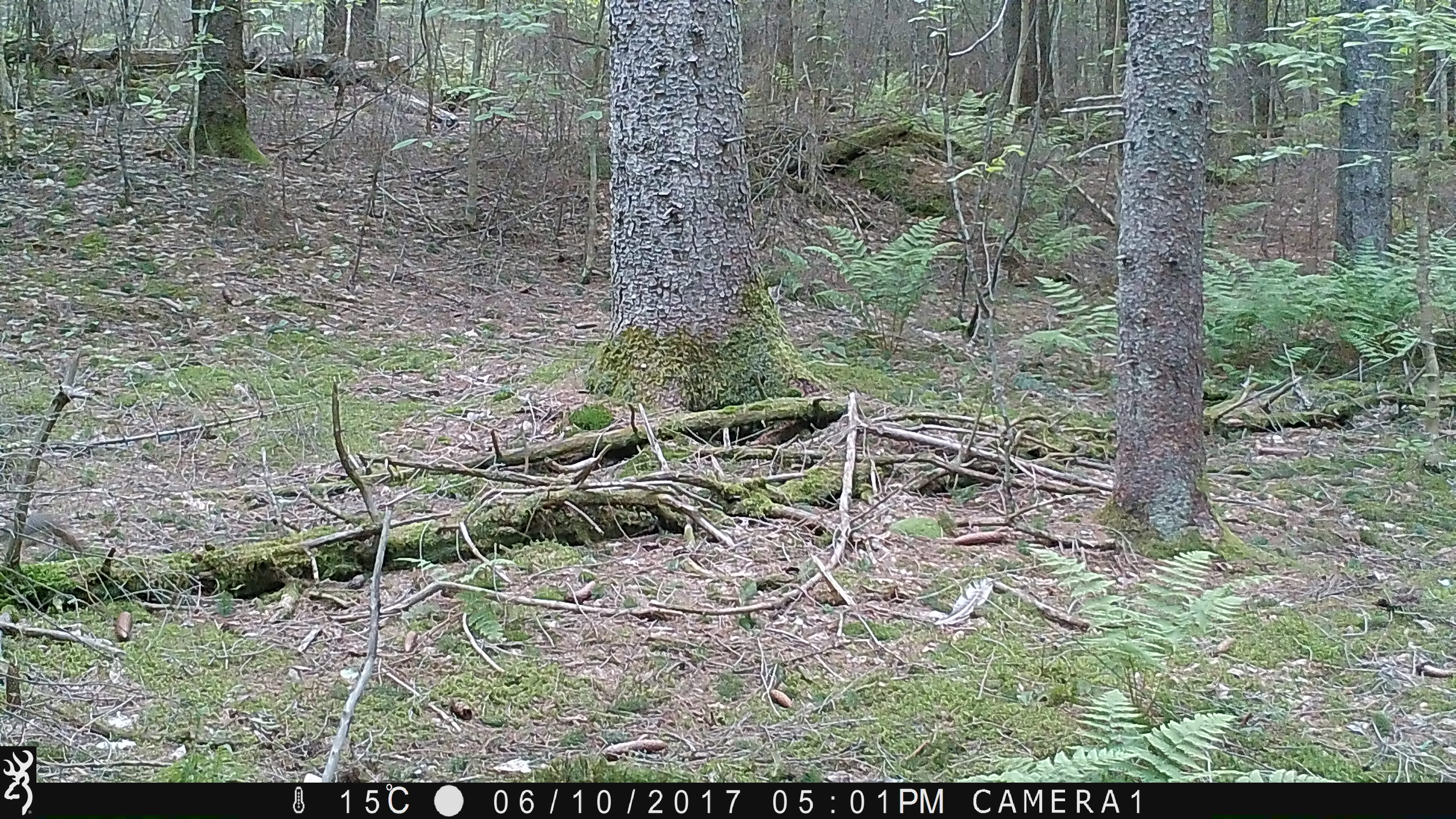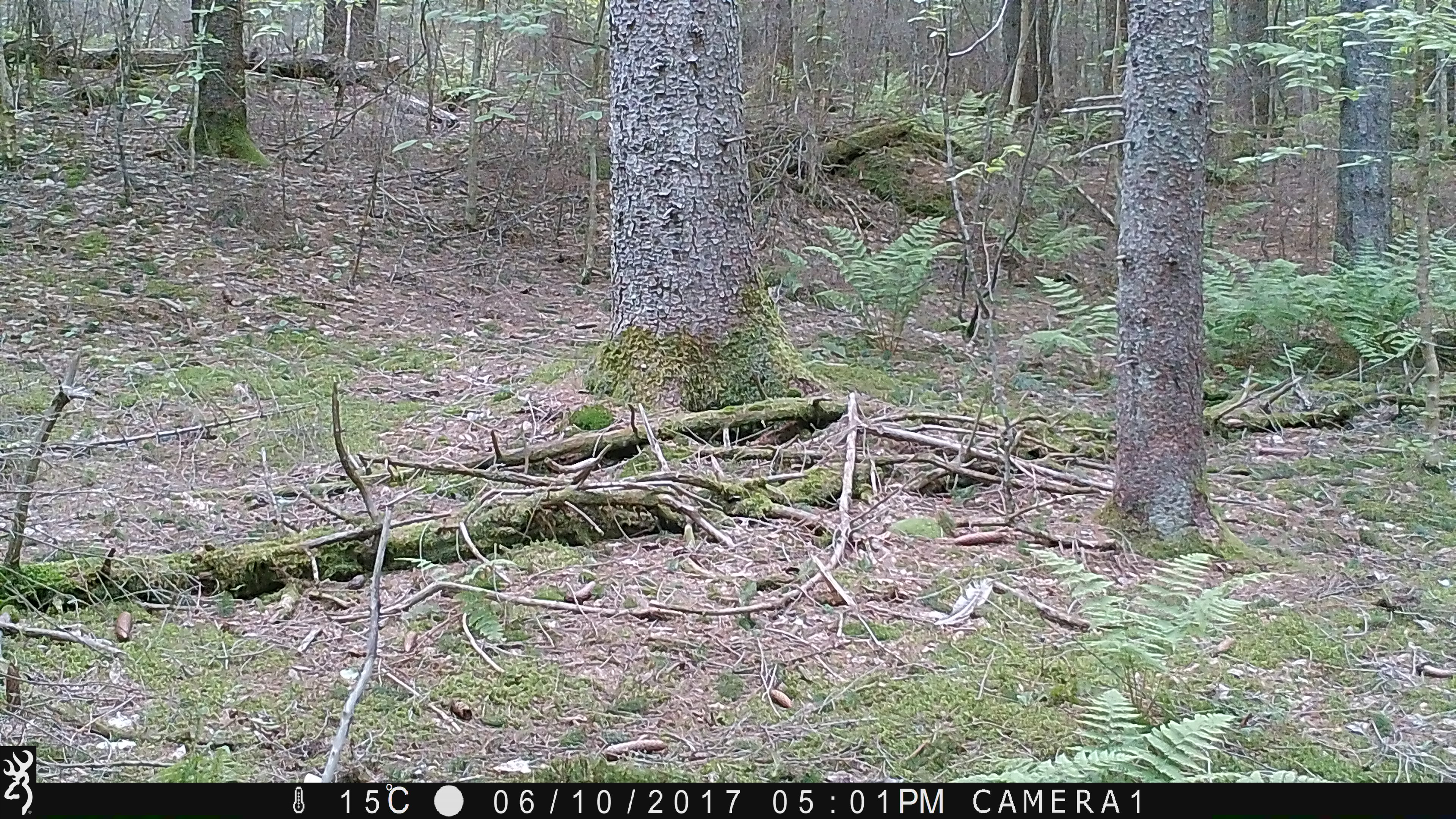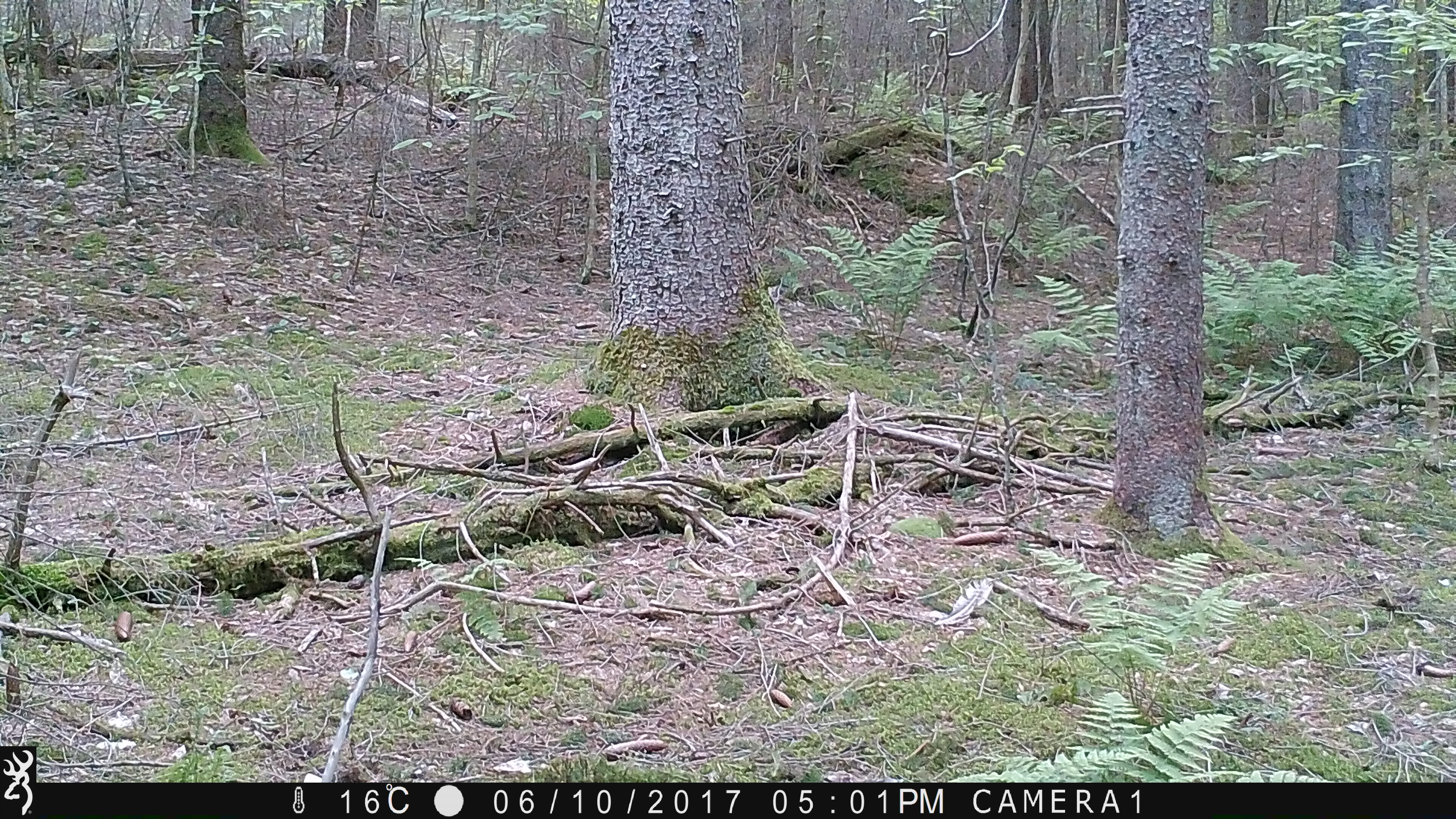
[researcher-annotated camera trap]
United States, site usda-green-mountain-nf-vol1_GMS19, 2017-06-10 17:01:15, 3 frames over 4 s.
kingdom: Animalia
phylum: Chordata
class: Mammalia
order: Rodentia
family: Sciuridae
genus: Tamiasciurus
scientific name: Tamiasciurus hudsonicus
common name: red squirrel